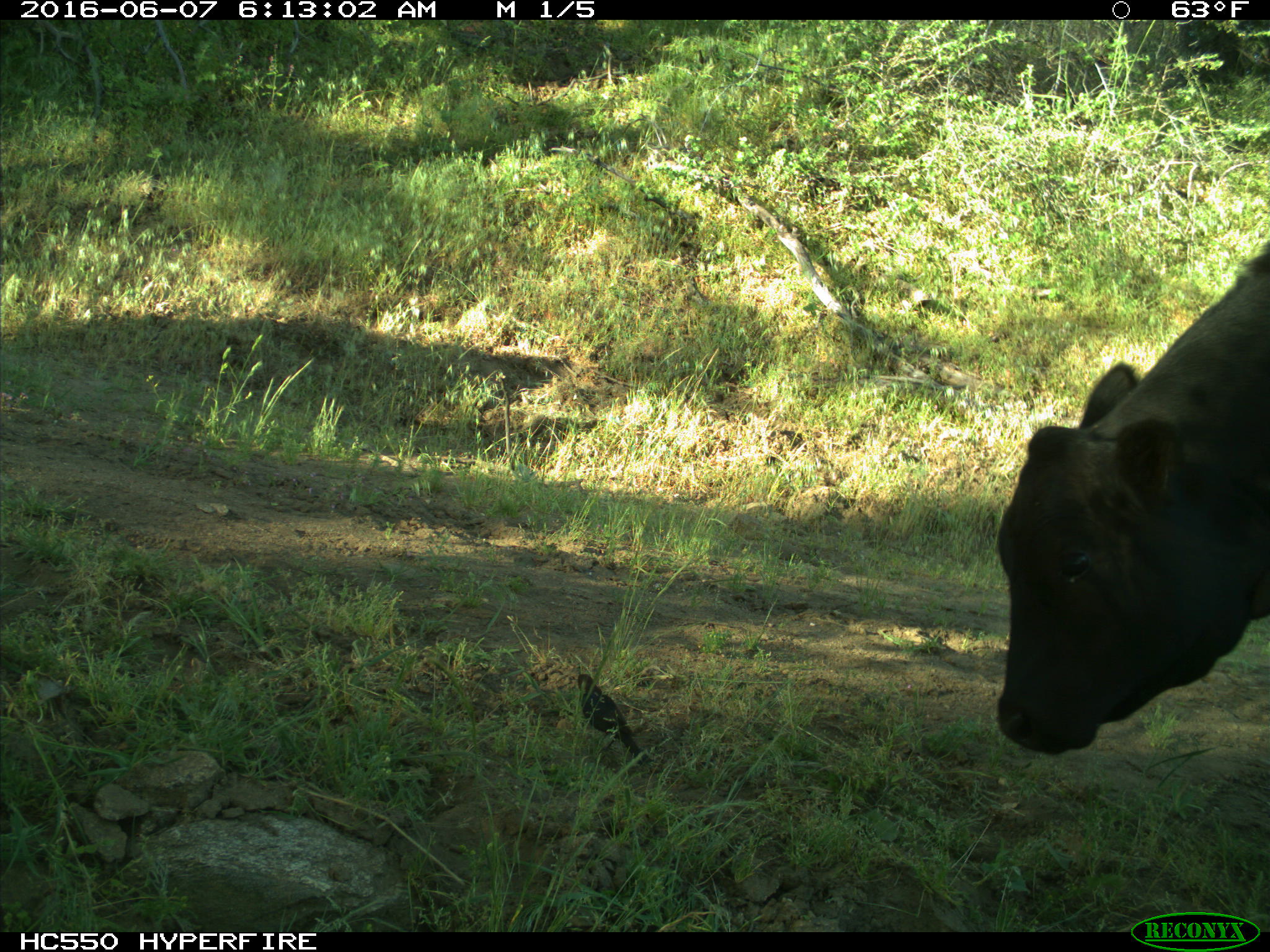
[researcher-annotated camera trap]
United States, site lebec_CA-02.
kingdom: Animalia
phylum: Chordata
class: Mammalia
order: Artiodactyla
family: Bovidae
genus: Bos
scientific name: Bos taurus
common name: domestic cow